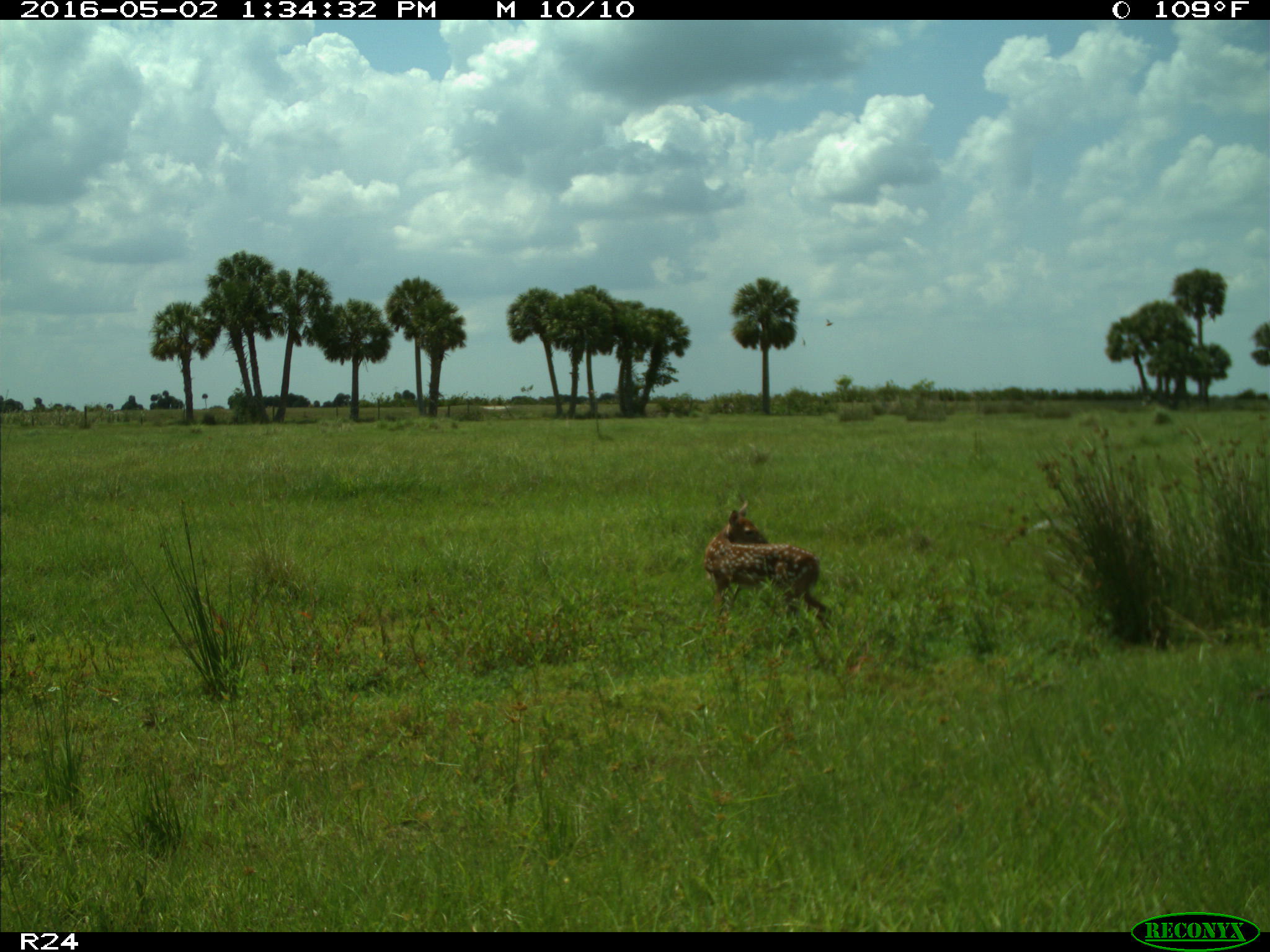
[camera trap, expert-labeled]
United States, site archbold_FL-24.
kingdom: Animalia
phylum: Chordata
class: Mammalia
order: Artiodactyla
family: Cervidae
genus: Odocoileus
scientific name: Odocoileus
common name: deer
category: unidentified deer